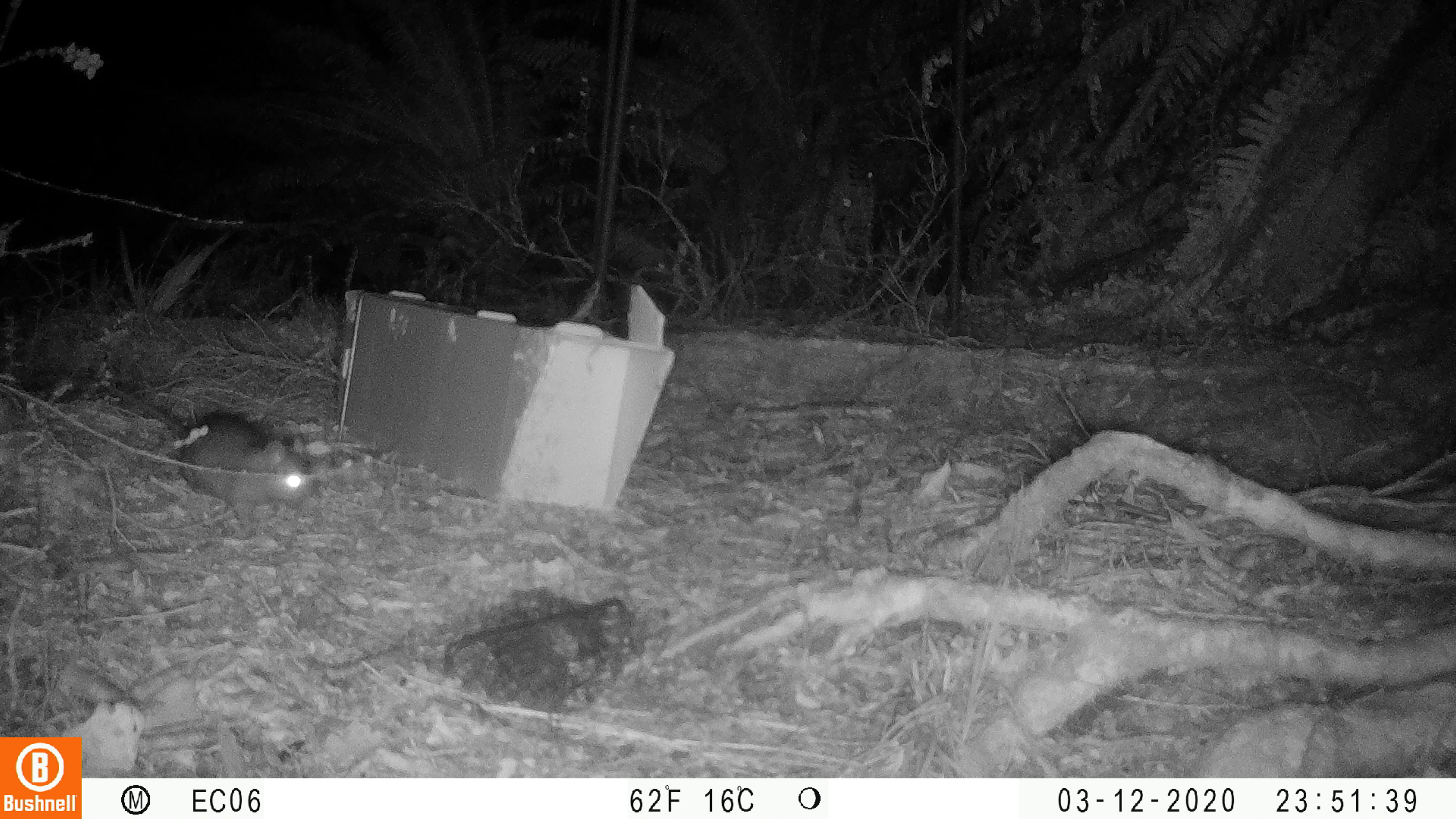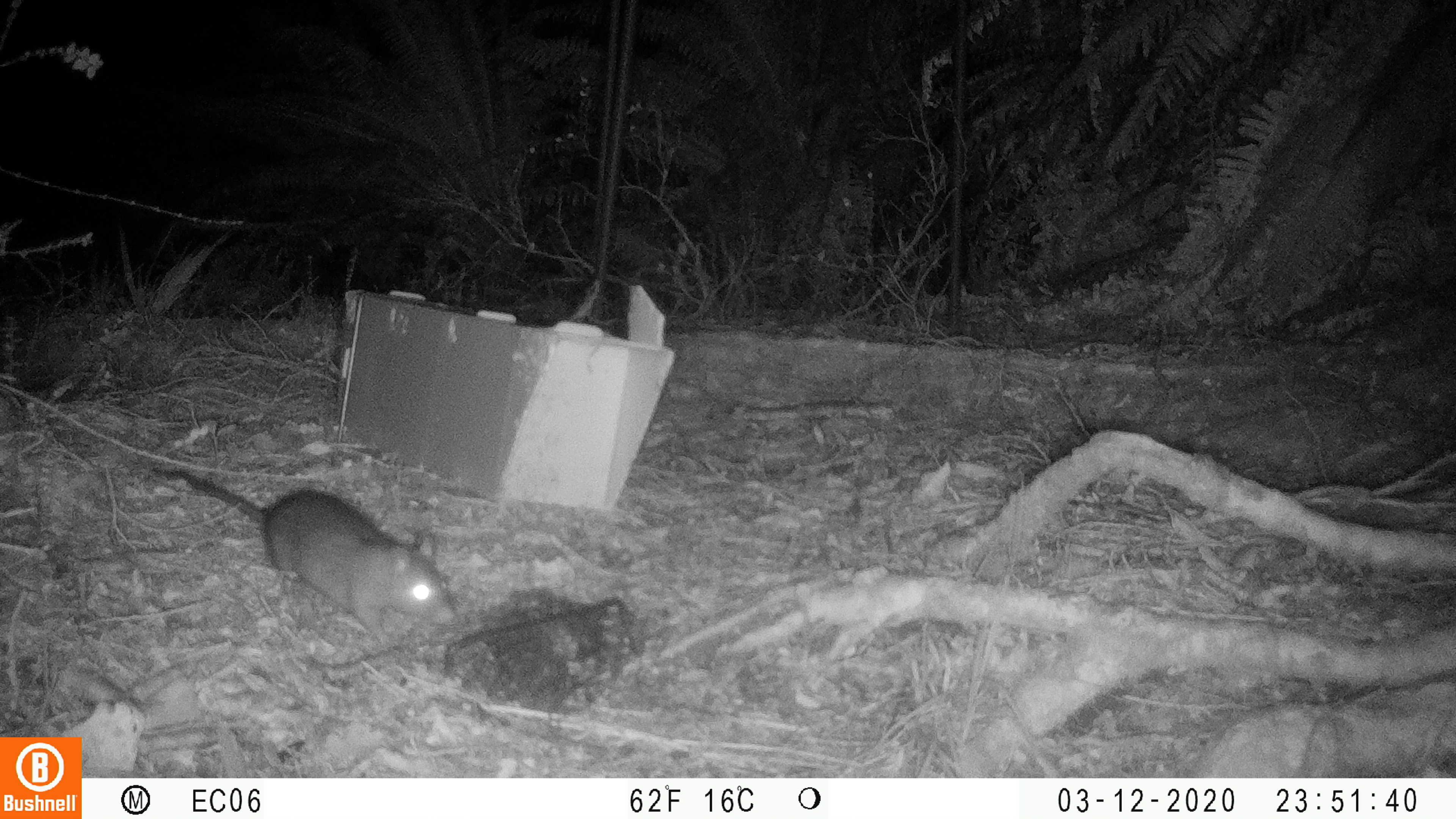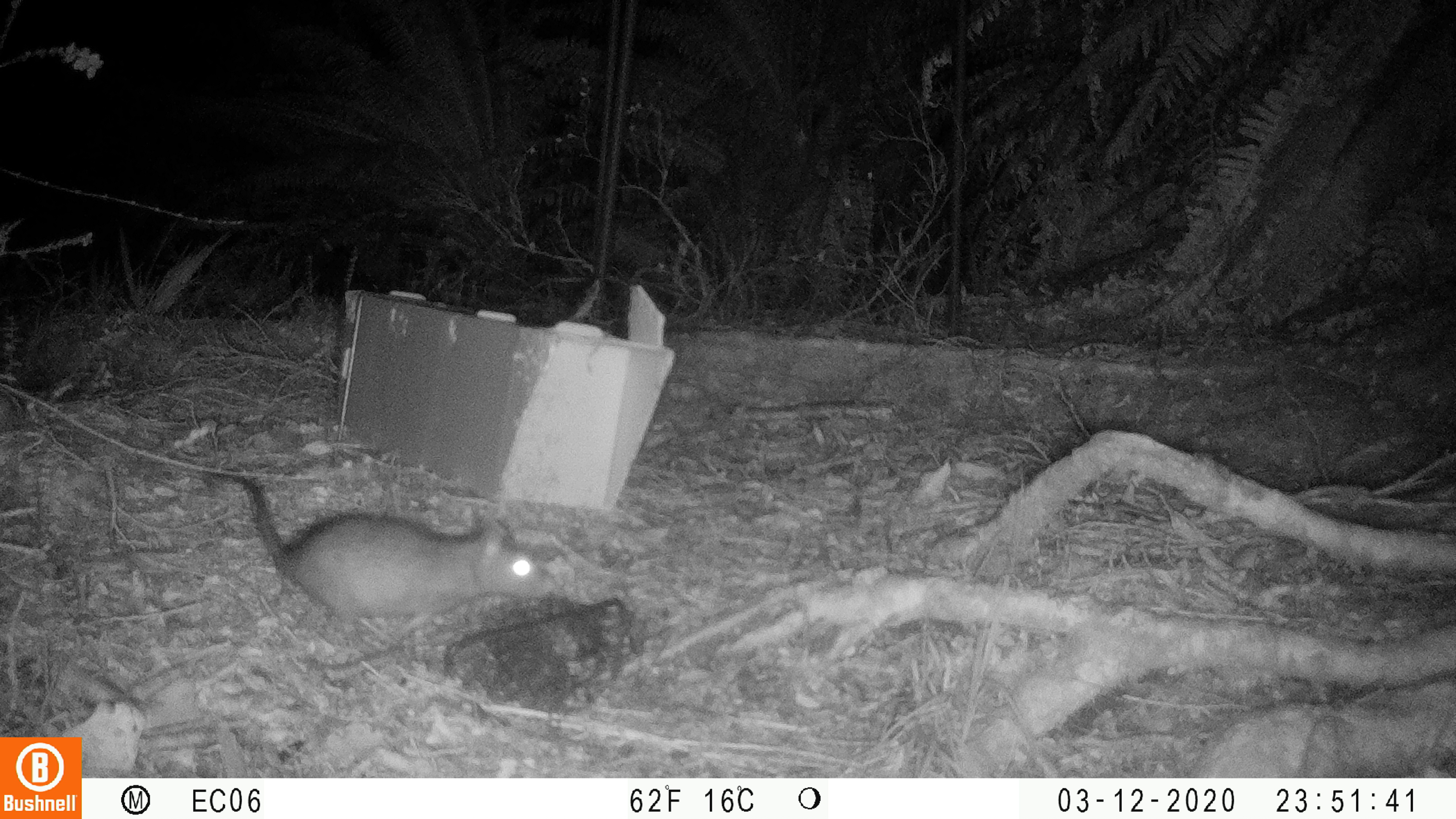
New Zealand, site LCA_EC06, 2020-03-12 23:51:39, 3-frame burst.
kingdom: Animalia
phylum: Chordata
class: Mammalia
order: Rodentia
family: Muridae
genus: Rattus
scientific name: Rattus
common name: rat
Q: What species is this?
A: Rat (Rattus).